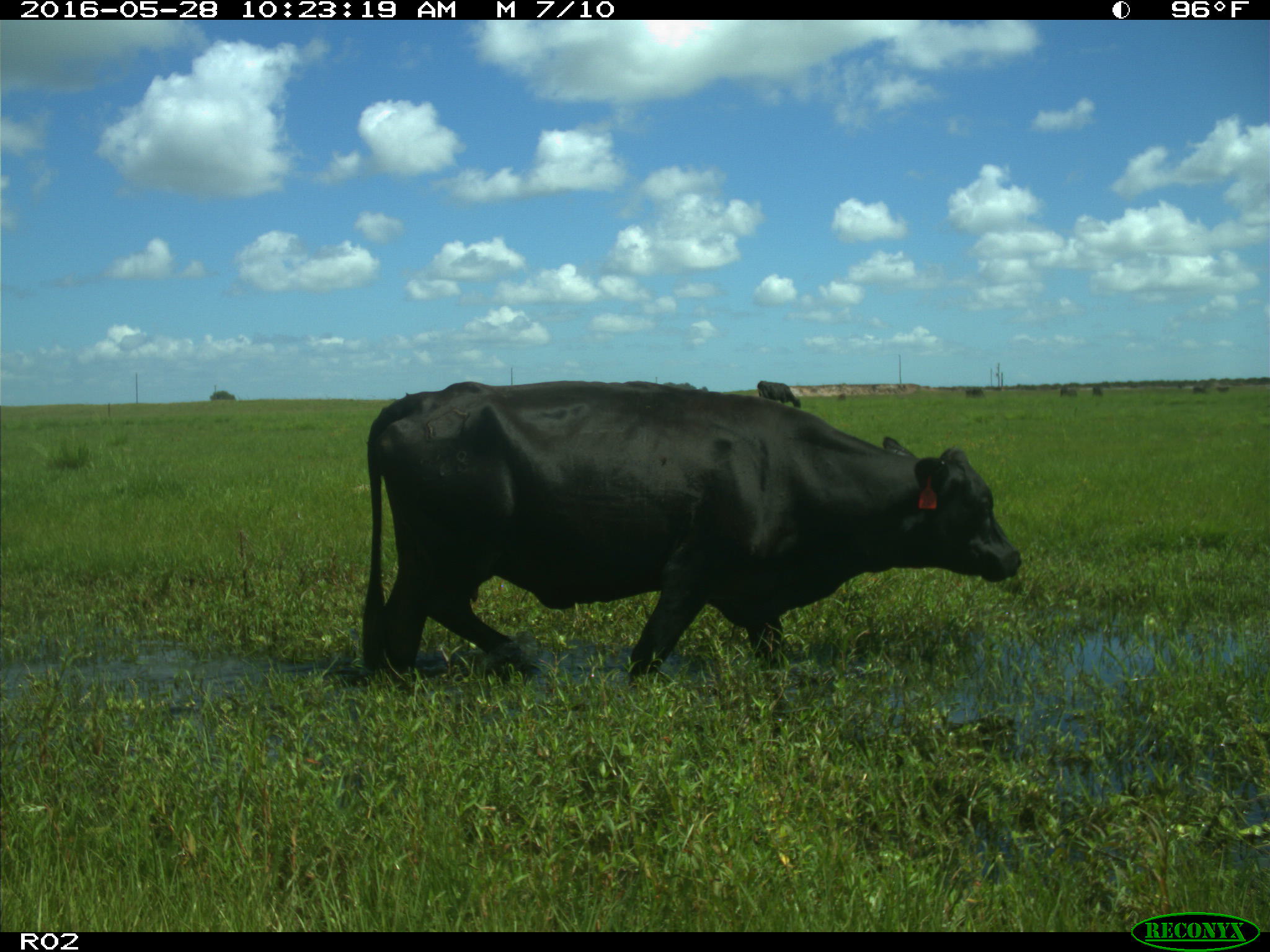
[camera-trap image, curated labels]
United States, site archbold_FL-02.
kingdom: Animalia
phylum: Chordata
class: Mammalia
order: Artiodactyla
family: Bovidae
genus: Bos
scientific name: Bos taurus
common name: domestic cow